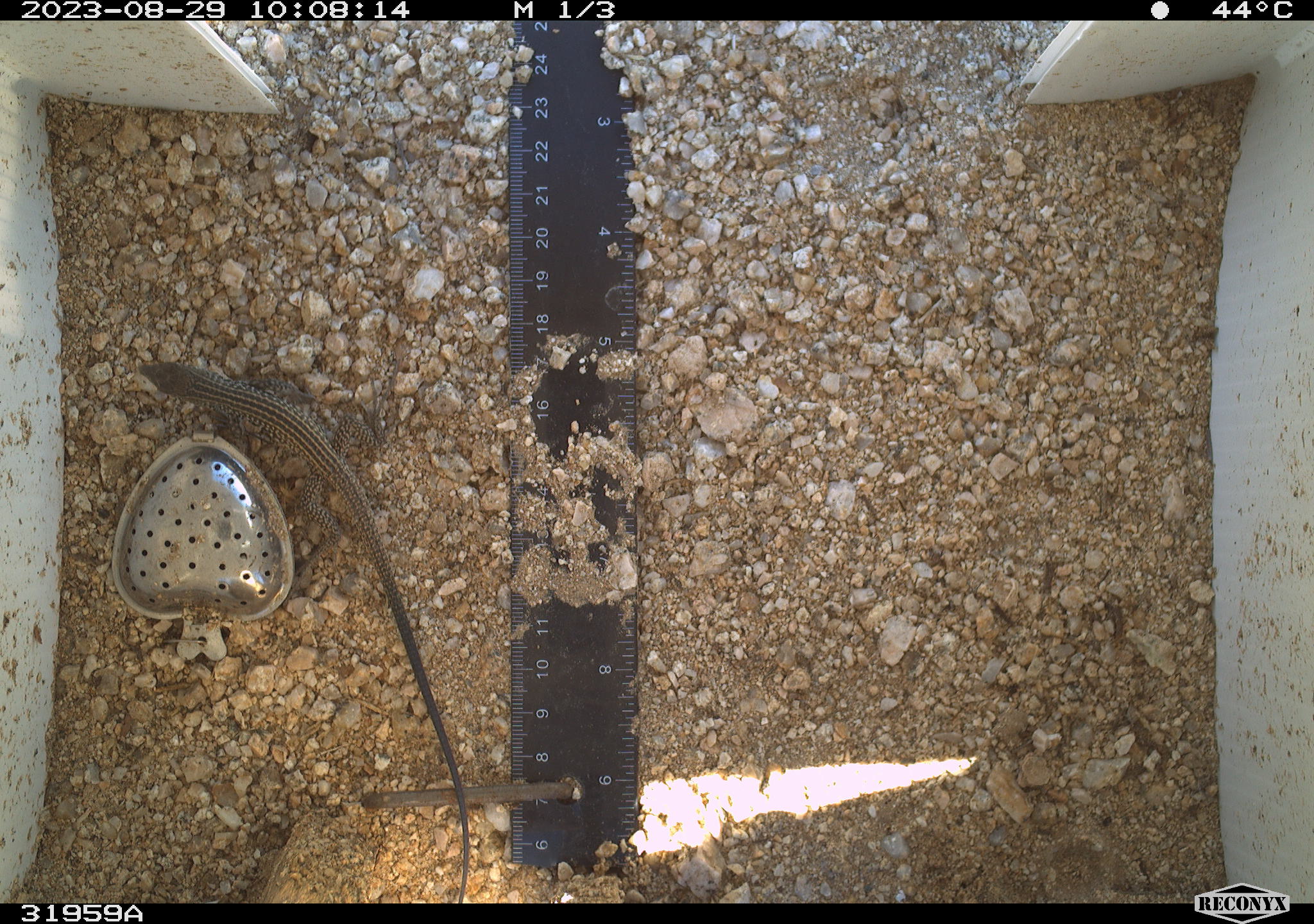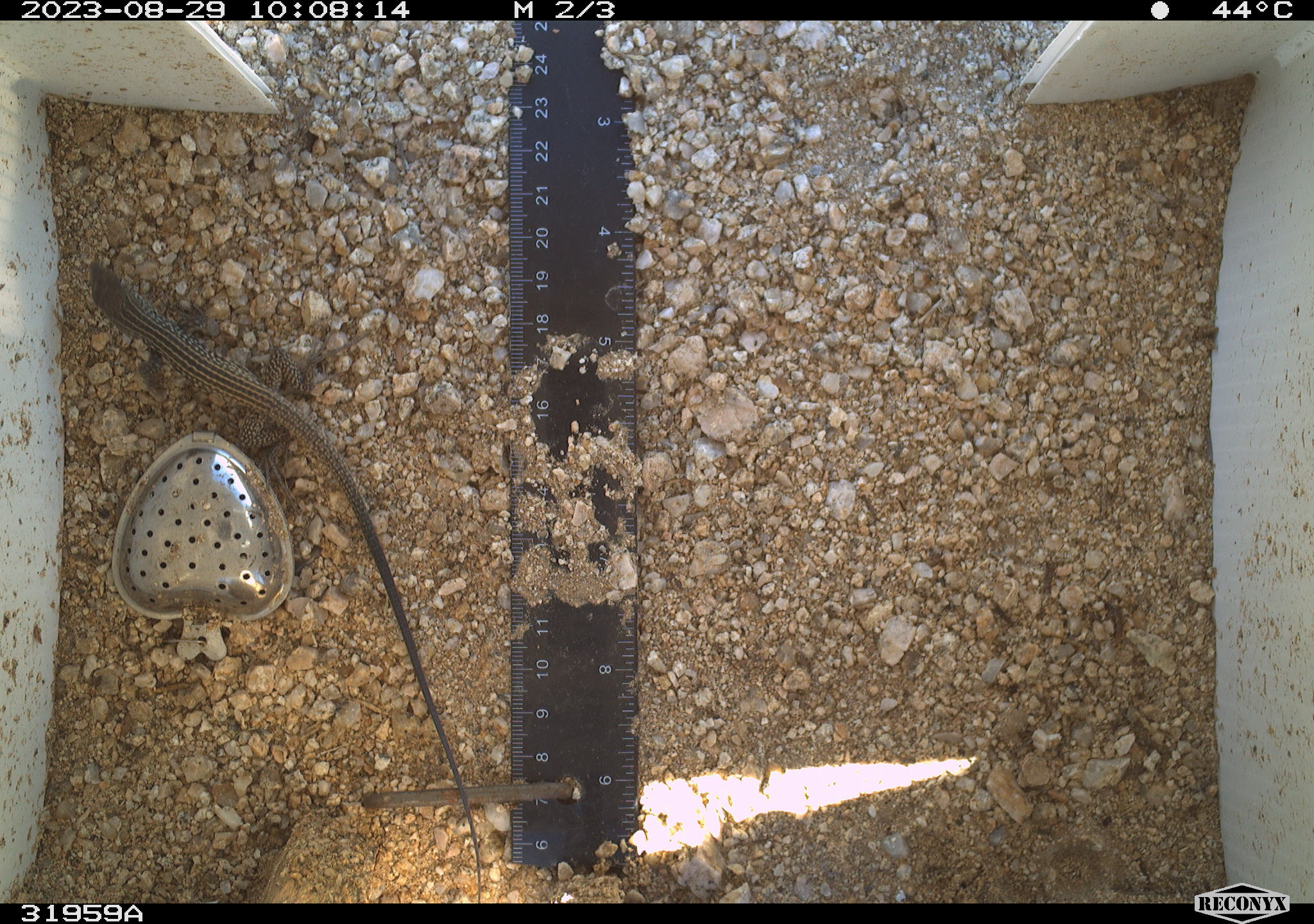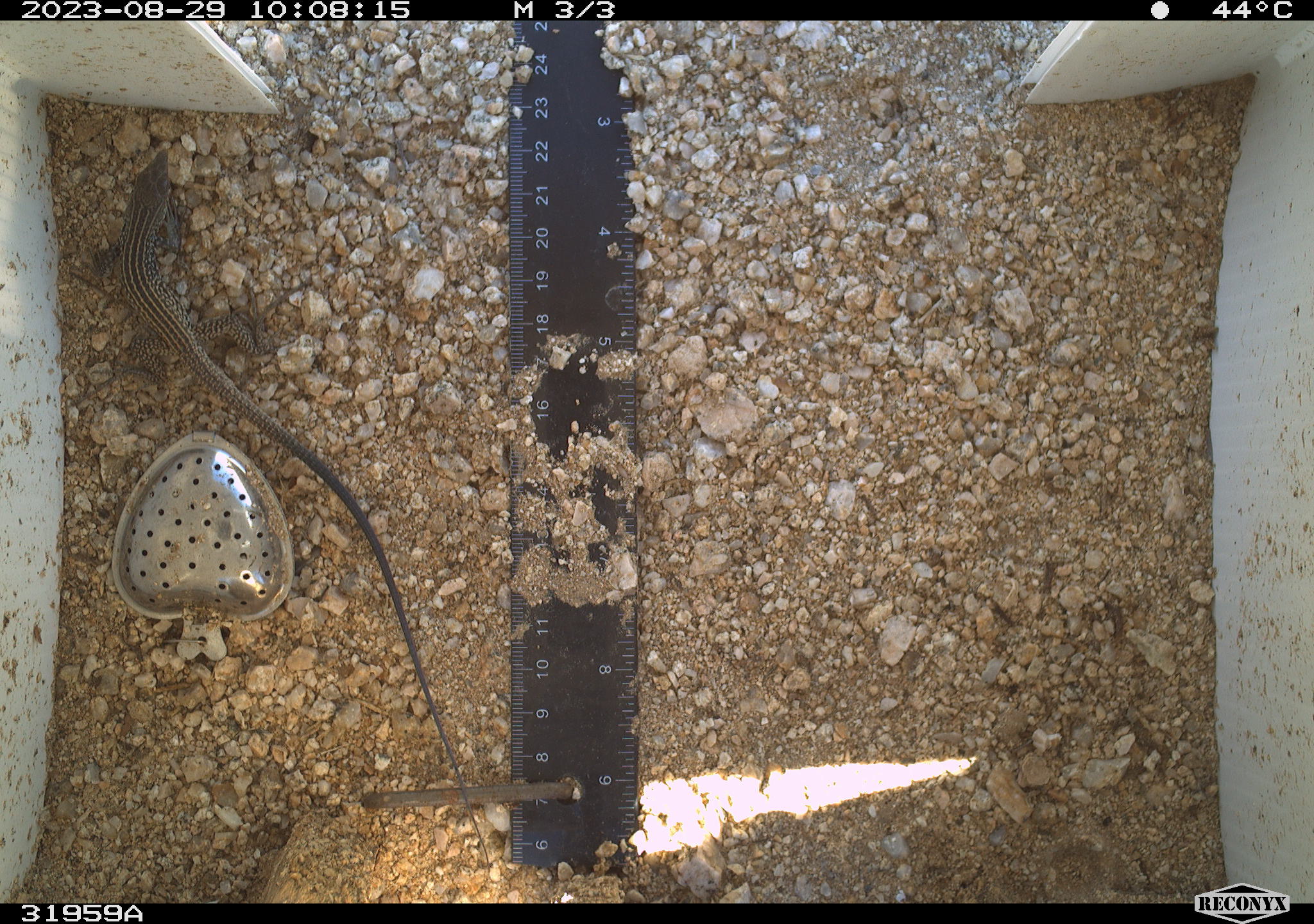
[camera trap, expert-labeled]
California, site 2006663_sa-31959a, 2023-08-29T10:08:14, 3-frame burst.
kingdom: Animalia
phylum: Chordata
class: Reptilia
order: Squamata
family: Teiidae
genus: Aspidoscelis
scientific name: Aspidoscelis tigris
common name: western whiptail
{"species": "western whiptail (Aspidoscelis tigris)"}